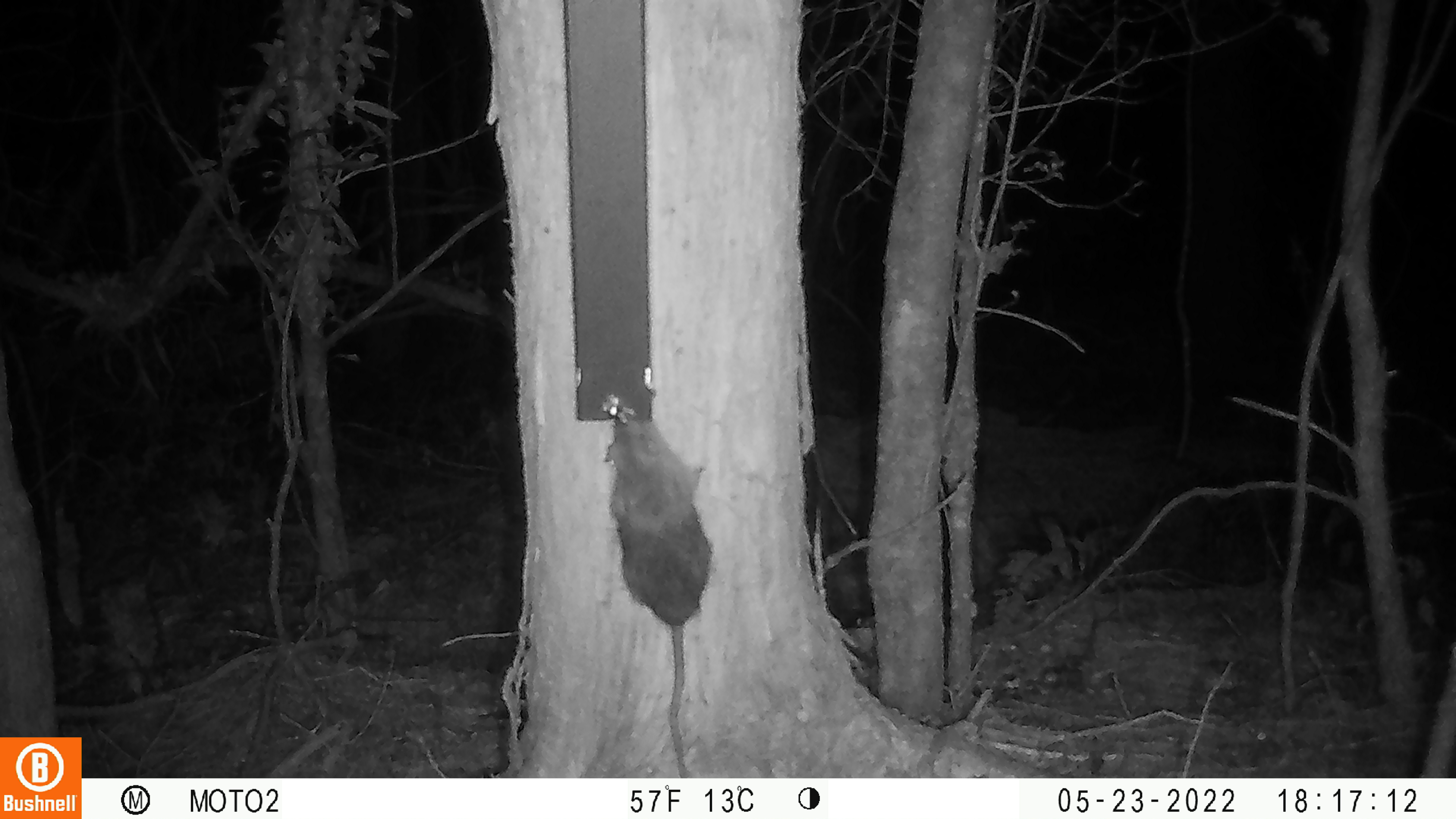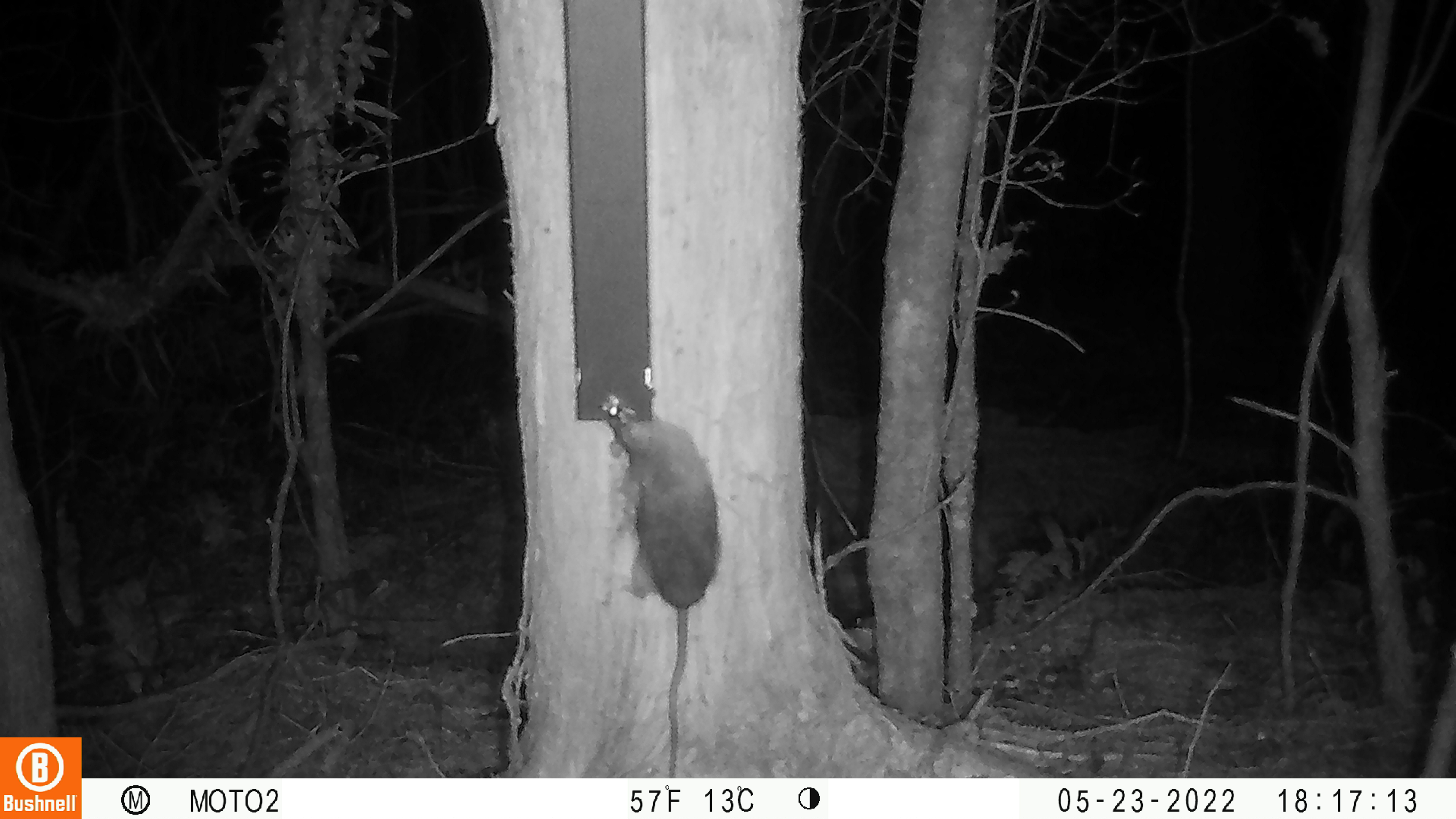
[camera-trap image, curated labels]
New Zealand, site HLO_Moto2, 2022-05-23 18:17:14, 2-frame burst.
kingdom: Animalia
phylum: Chordata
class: Mammalia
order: Rodentia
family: Muridae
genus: Rattus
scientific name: Rattus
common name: rat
Rat (Rattus).